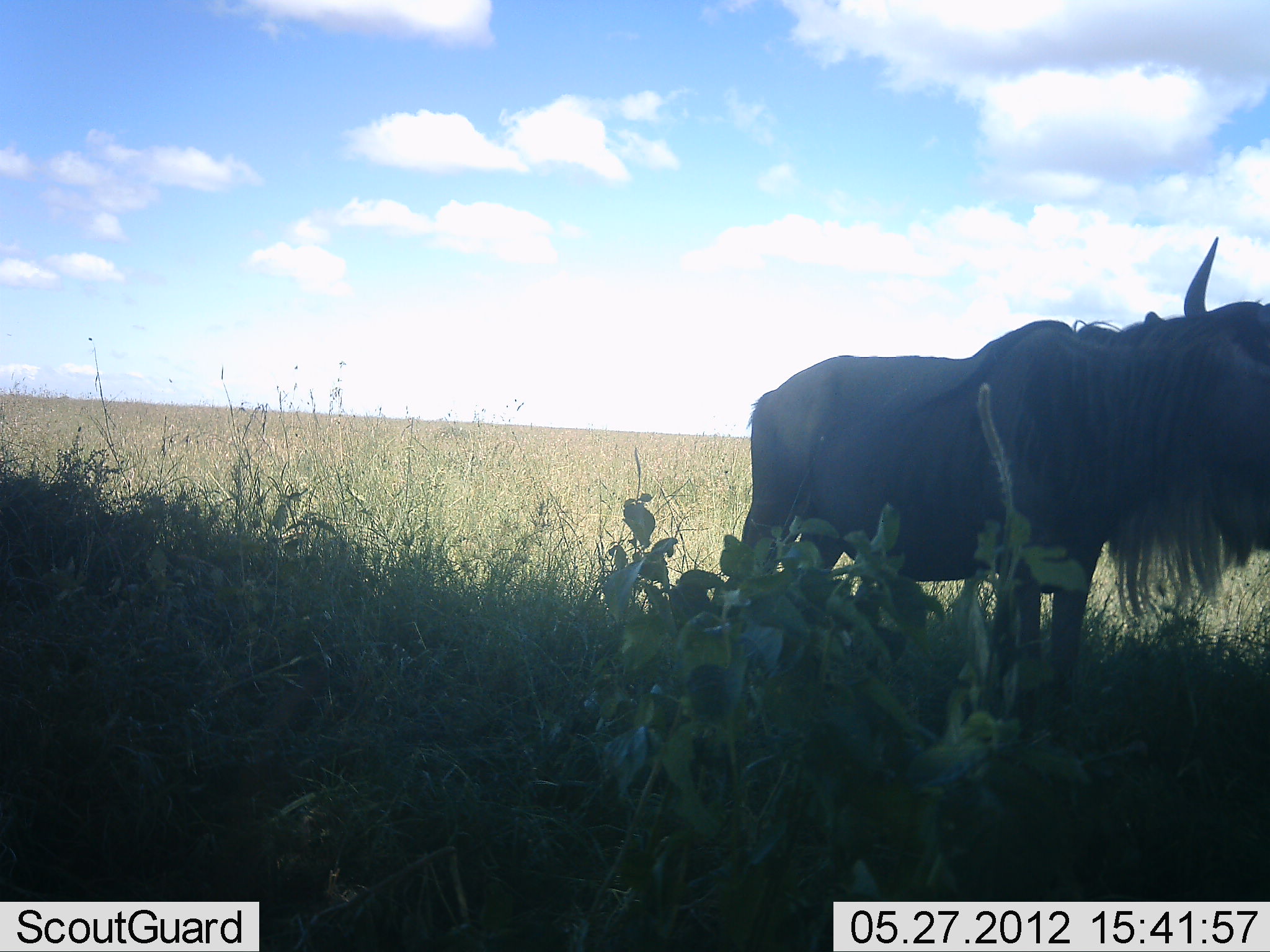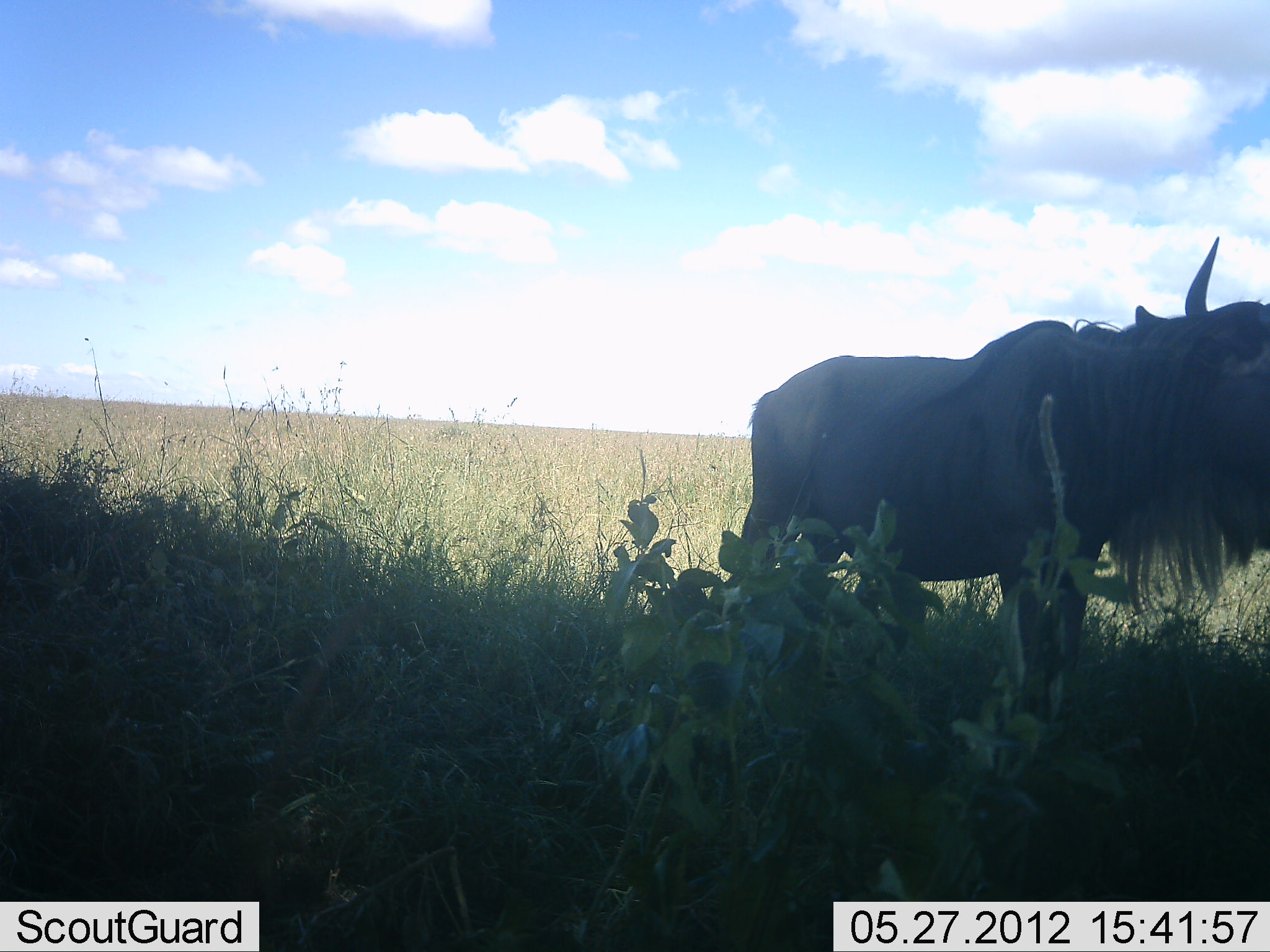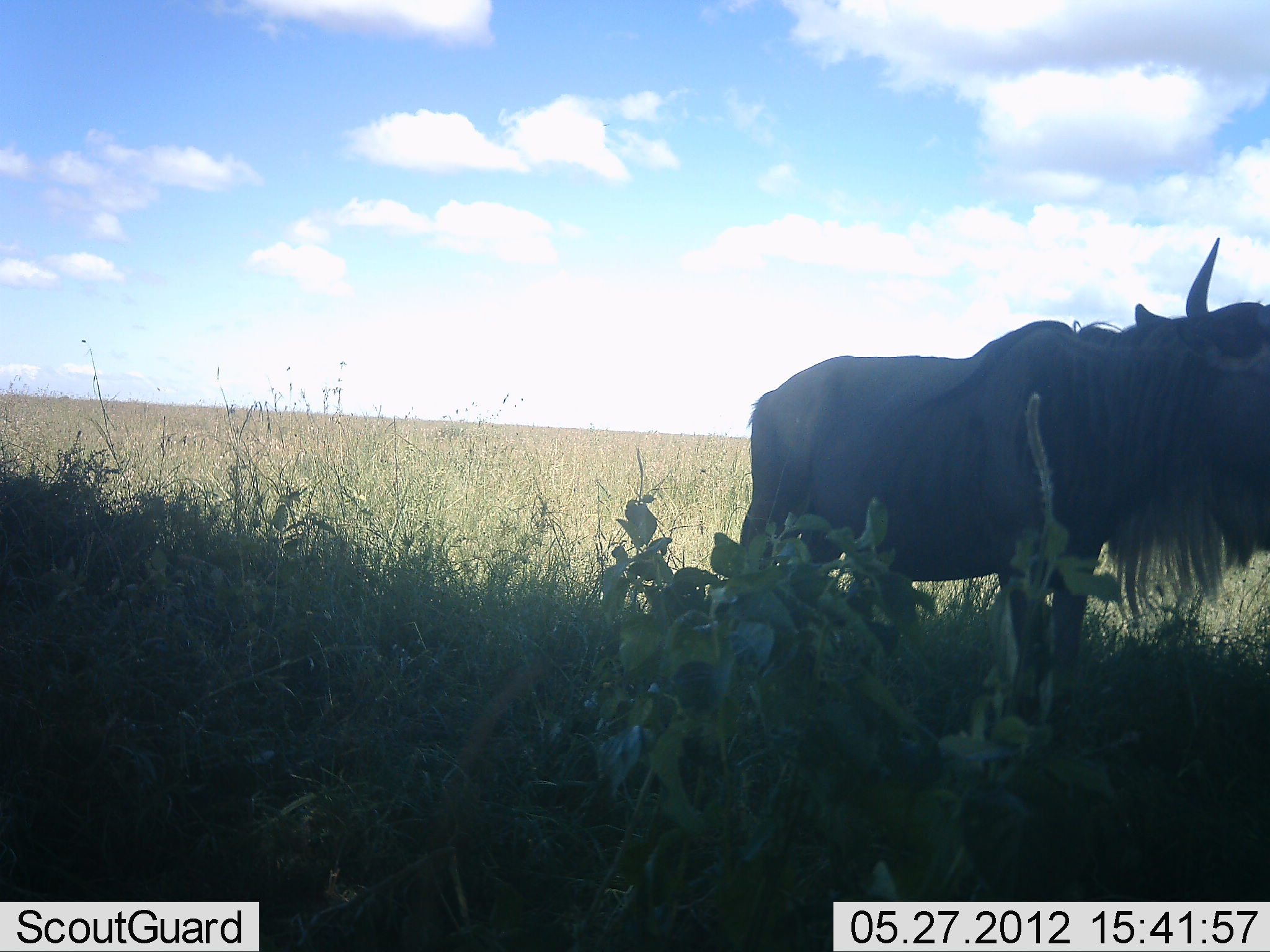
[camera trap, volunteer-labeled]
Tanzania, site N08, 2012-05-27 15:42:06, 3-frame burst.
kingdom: Animalia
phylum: Chordata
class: Mammalia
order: Artiodactyla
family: Bovidae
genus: Connochaetes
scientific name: Connochaetes taurinus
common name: blue wildebeest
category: wildebeest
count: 1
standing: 100%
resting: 0%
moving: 0%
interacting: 0%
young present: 0%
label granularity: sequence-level